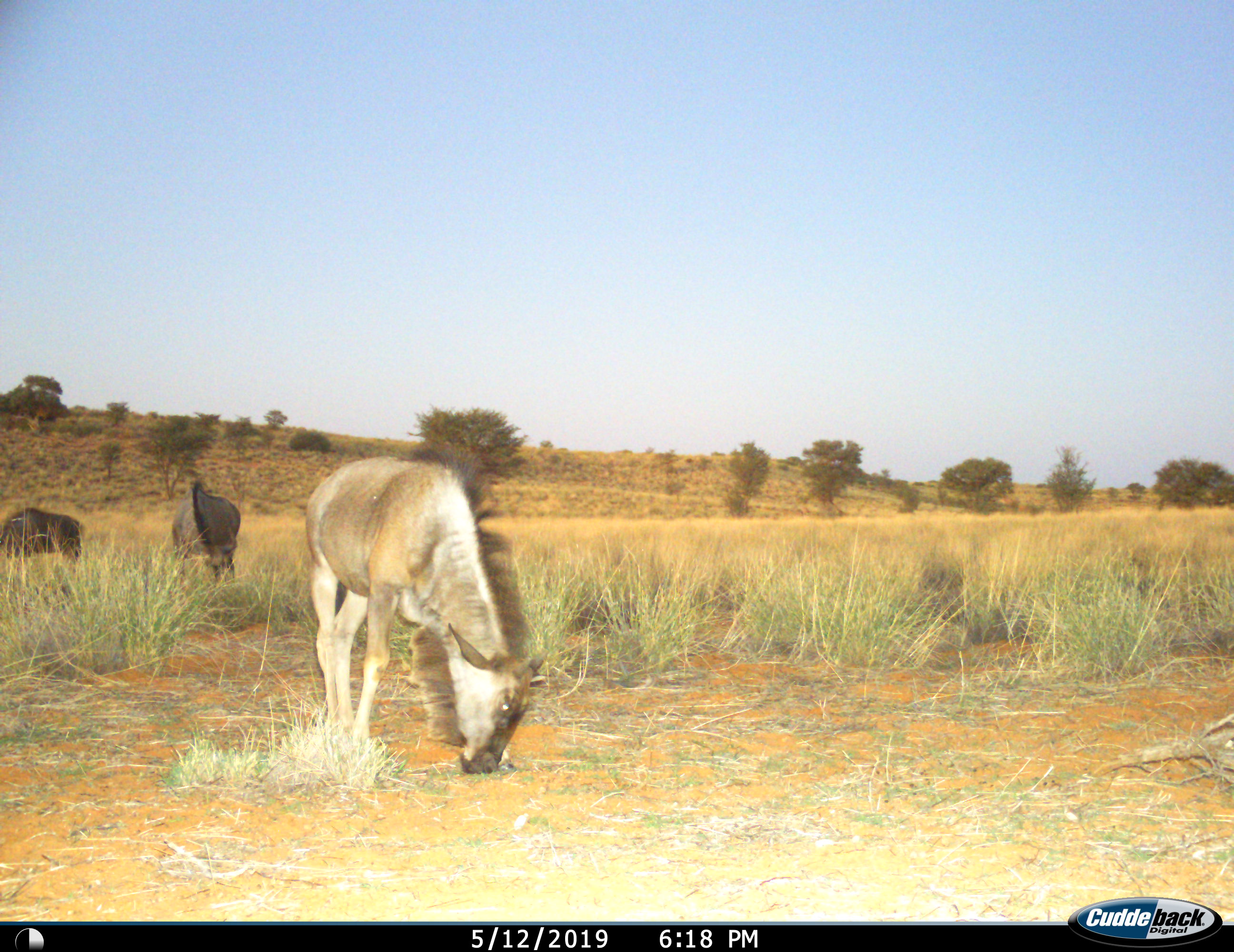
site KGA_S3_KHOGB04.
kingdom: Animalia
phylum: Chordata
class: Mammalia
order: Artiodactyla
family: Bovidae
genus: Connochaetes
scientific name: Connochaetes taurinus taurinus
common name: blue wildebeest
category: wildebeestblue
Wildebeestblue (blue wildebeest) (Connochaetes taurinus taurinus), count 3. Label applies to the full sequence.